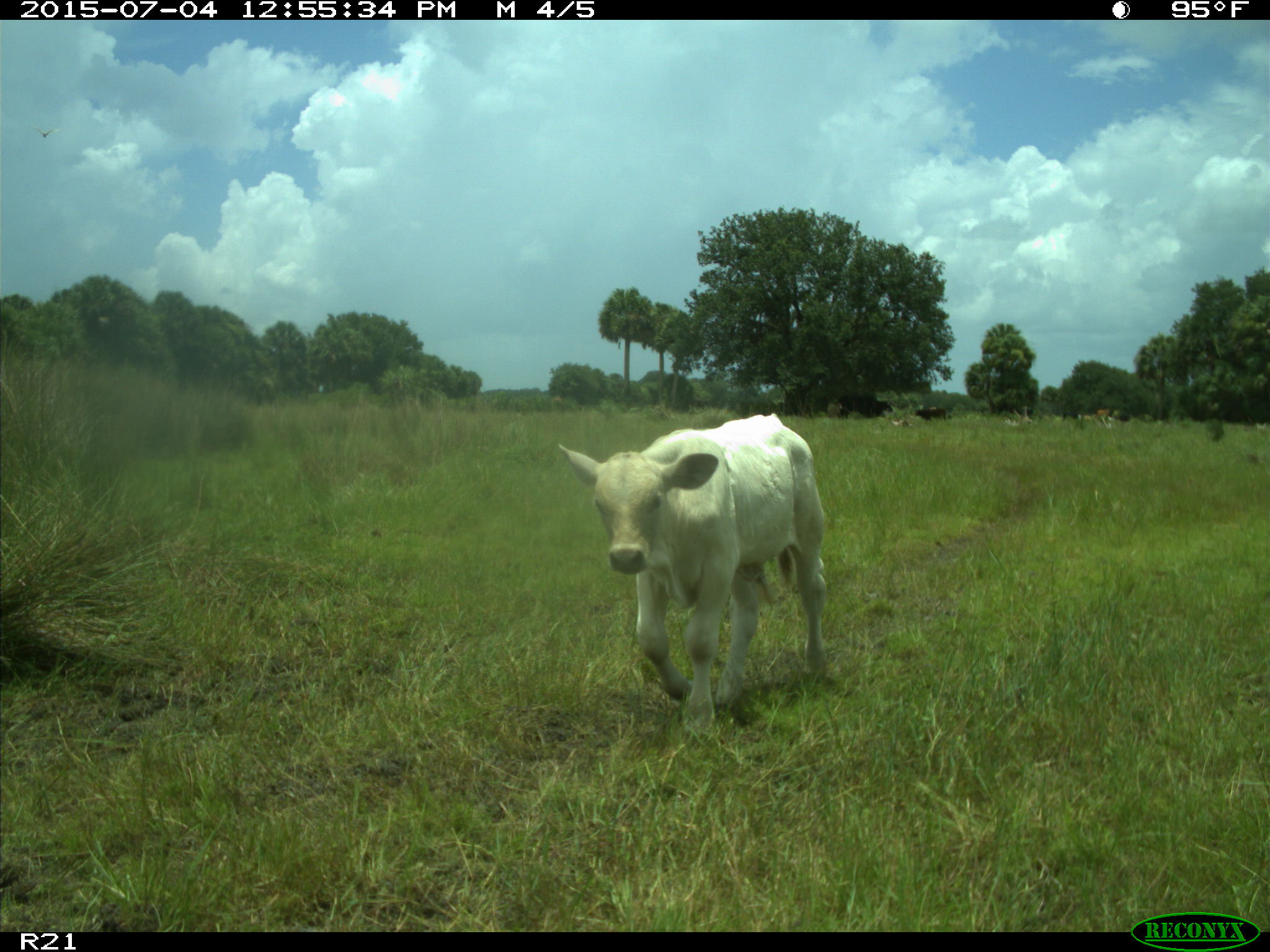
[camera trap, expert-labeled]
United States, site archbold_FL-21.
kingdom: Animalia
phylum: Chordata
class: Mammalia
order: Artiodactyla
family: Bovidae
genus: Bos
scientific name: Bos taurus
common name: domestic cow